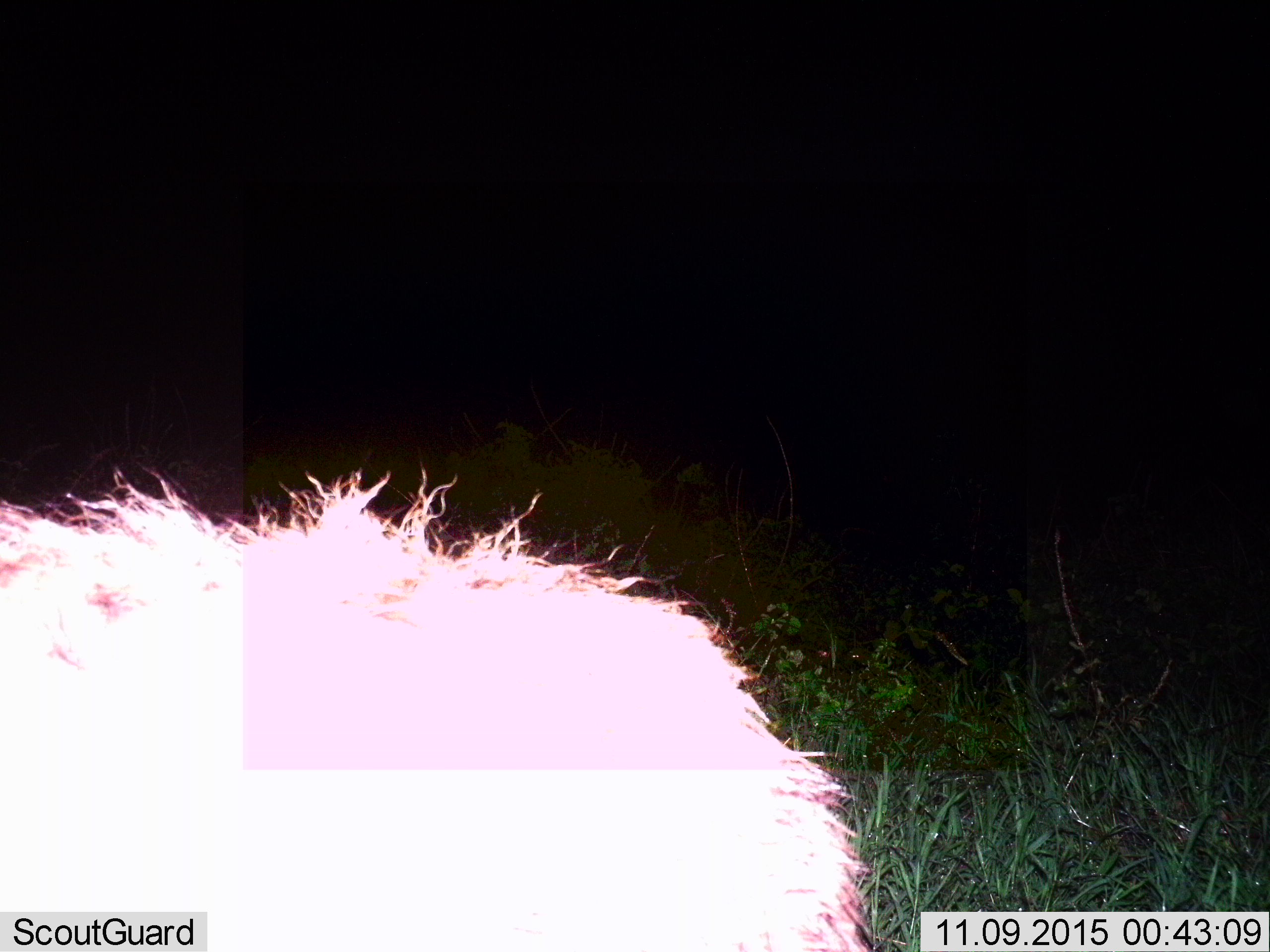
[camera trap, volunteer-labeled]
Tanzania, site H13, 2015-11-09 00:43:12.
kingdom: Animalia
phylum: Chordata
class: Mammalia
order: Carnivora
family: Hyaenidae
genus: Crocuta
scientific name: Crocuta crocuta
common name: spotted hyena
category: hyenaspotted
Hyenaspotted (spotted hyena) (Crocuta crocuta), count 1. Behavior (volunteer vote fractions): standing 100%, resting 0%, moving 0%, interacting 0%. Young present (vote fraction): 0%. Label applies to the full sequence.